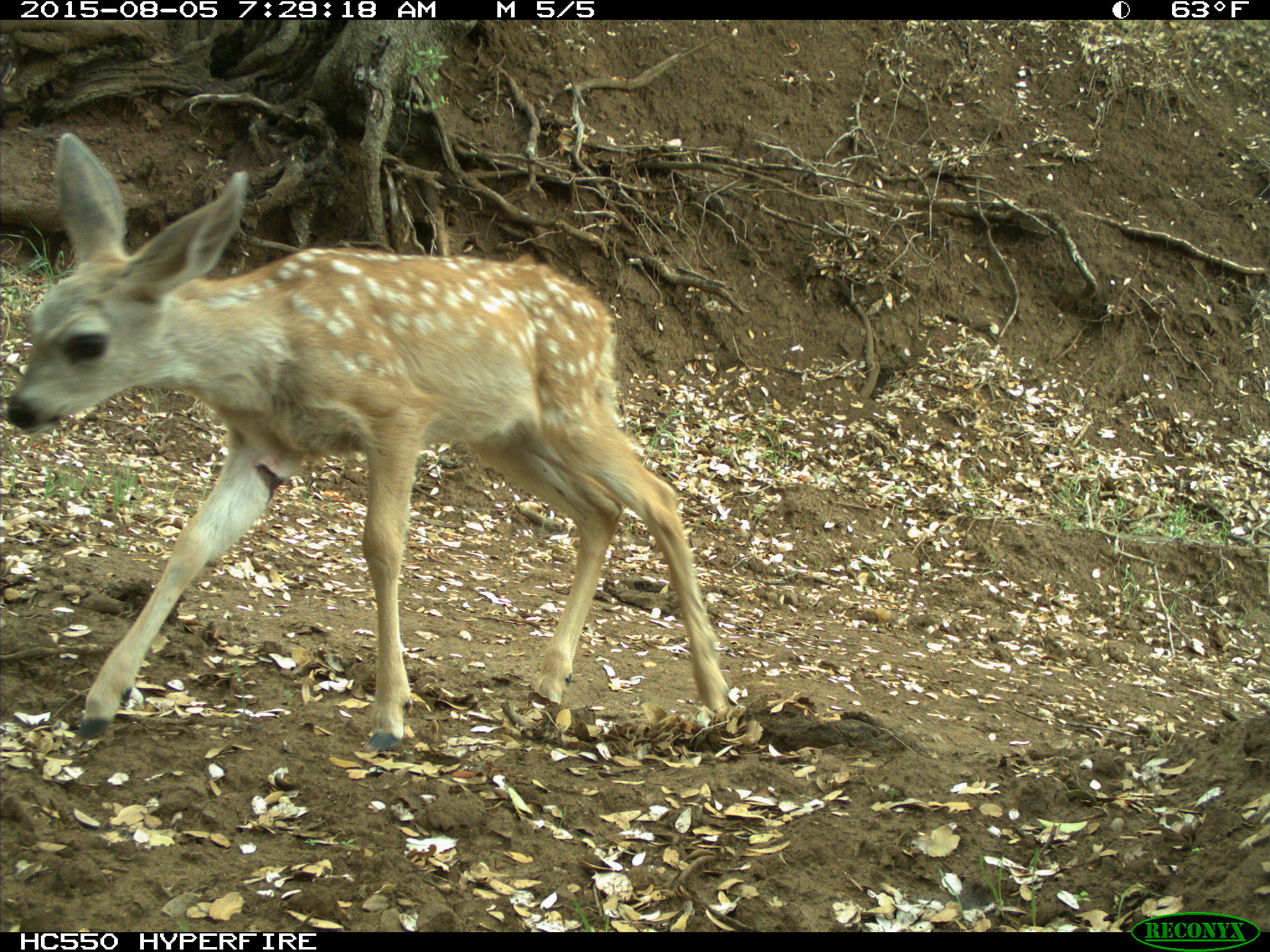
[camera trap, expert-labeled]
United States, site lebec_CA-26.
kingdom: Animalia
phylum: Chordata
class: Mammalia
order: Artiodactyla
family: Cervidae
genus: Odocoileus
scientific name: Odocoileus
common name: deer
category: unidentified deer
Unidentified deer (deer) (Odocoileus).